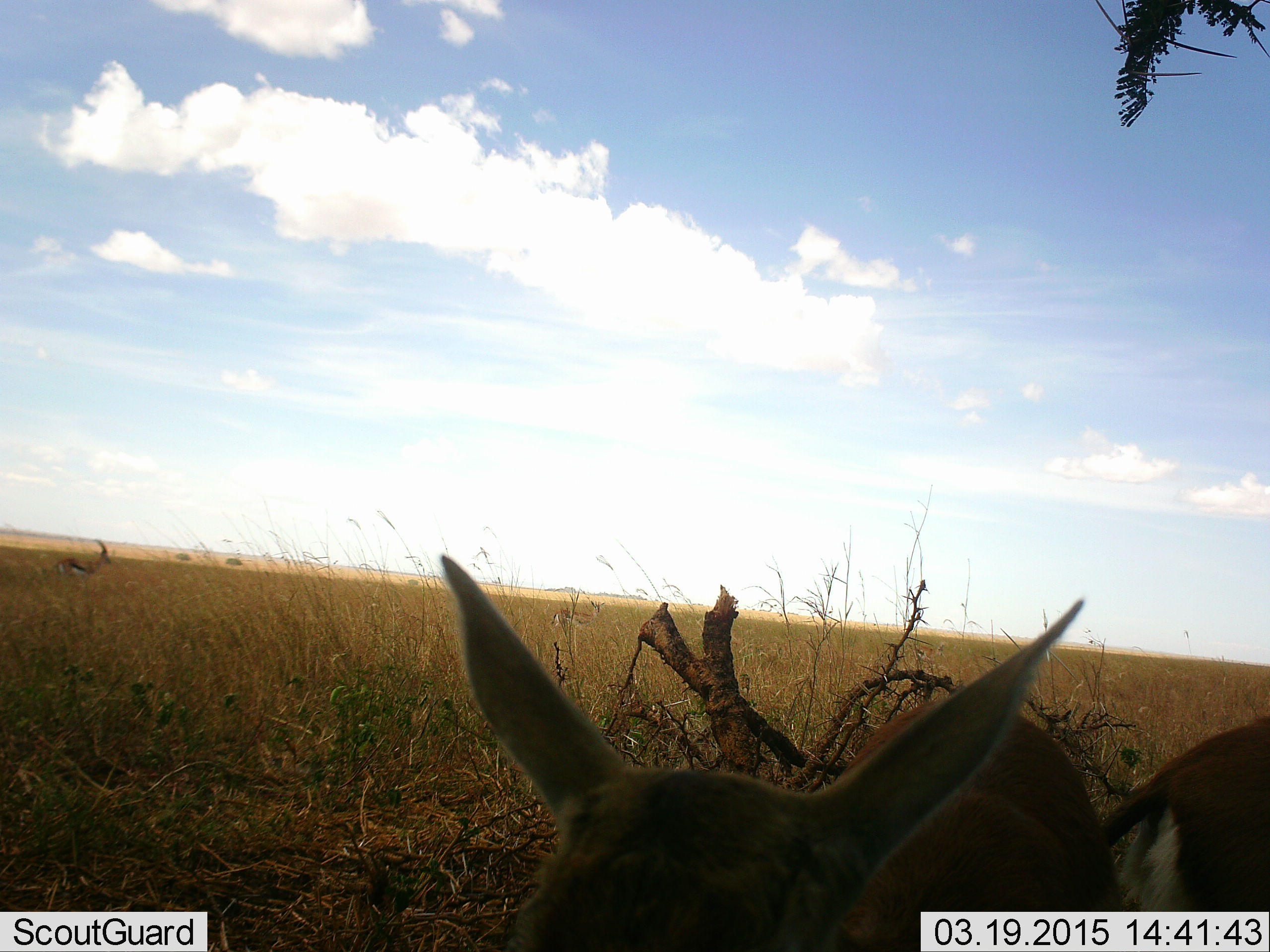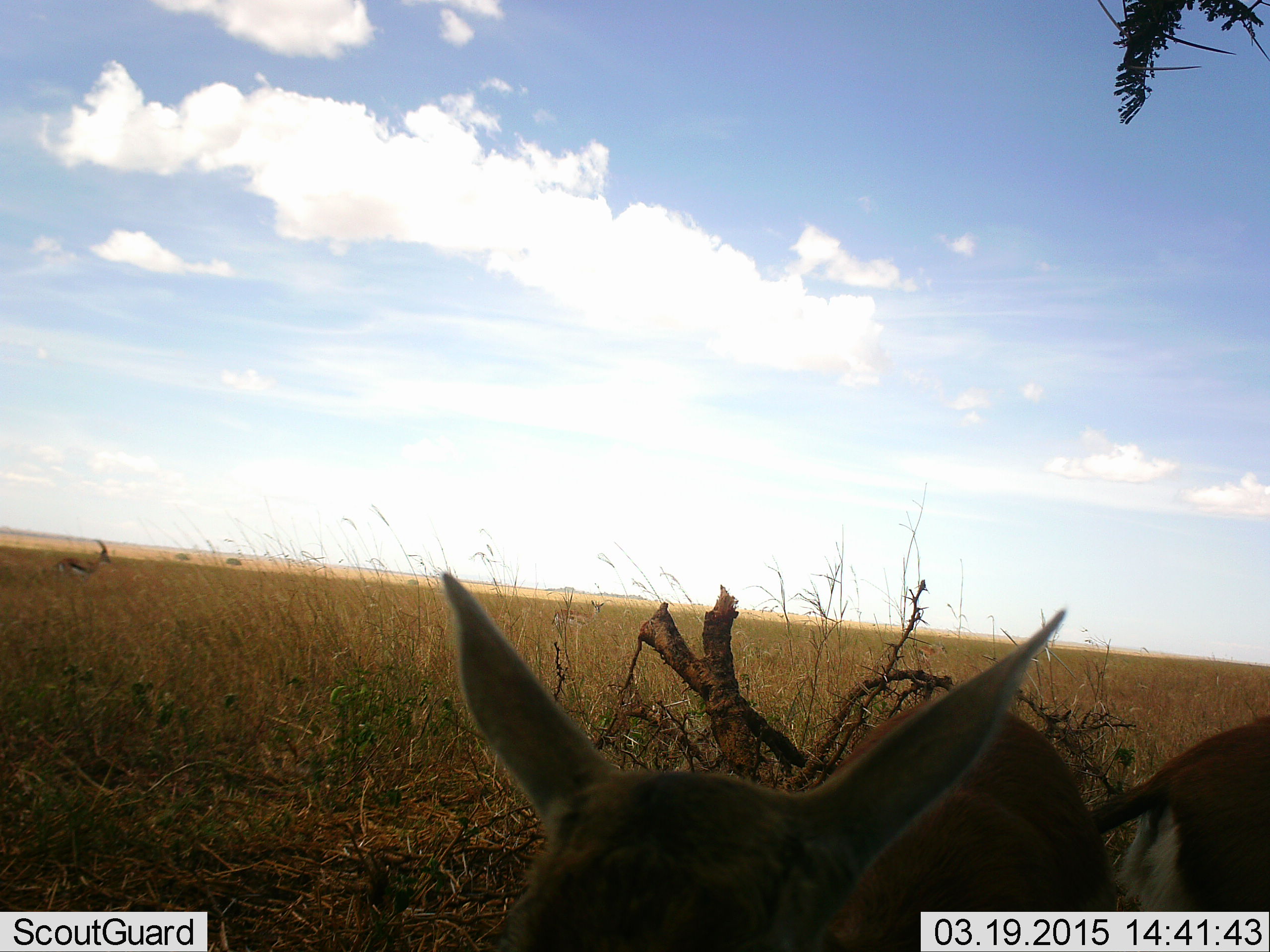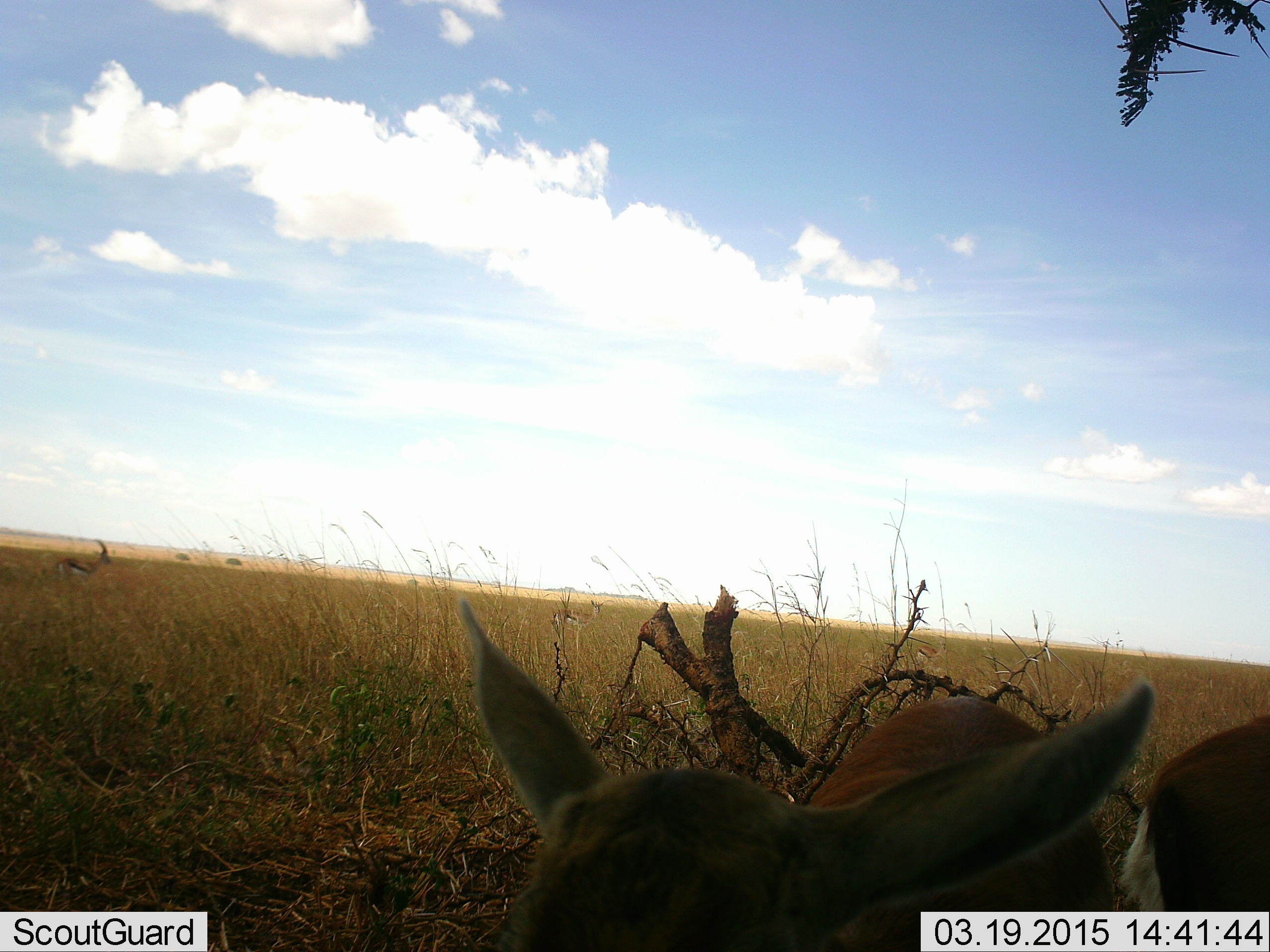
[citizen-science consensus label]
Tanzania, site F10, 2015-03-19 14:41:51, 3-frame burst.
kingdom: Animalia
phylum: Chordata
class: Mammalia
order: Artiodactyla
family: Bovidae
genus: Eudorcas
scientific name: Eudorcas thomsonii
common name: thomson's gazelle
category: gazellethomsons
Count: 3.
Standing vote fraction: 100%.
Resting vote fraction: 0%.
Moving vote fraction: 0%.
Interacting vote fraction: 0%.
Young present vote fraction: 10%.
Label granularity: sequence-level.